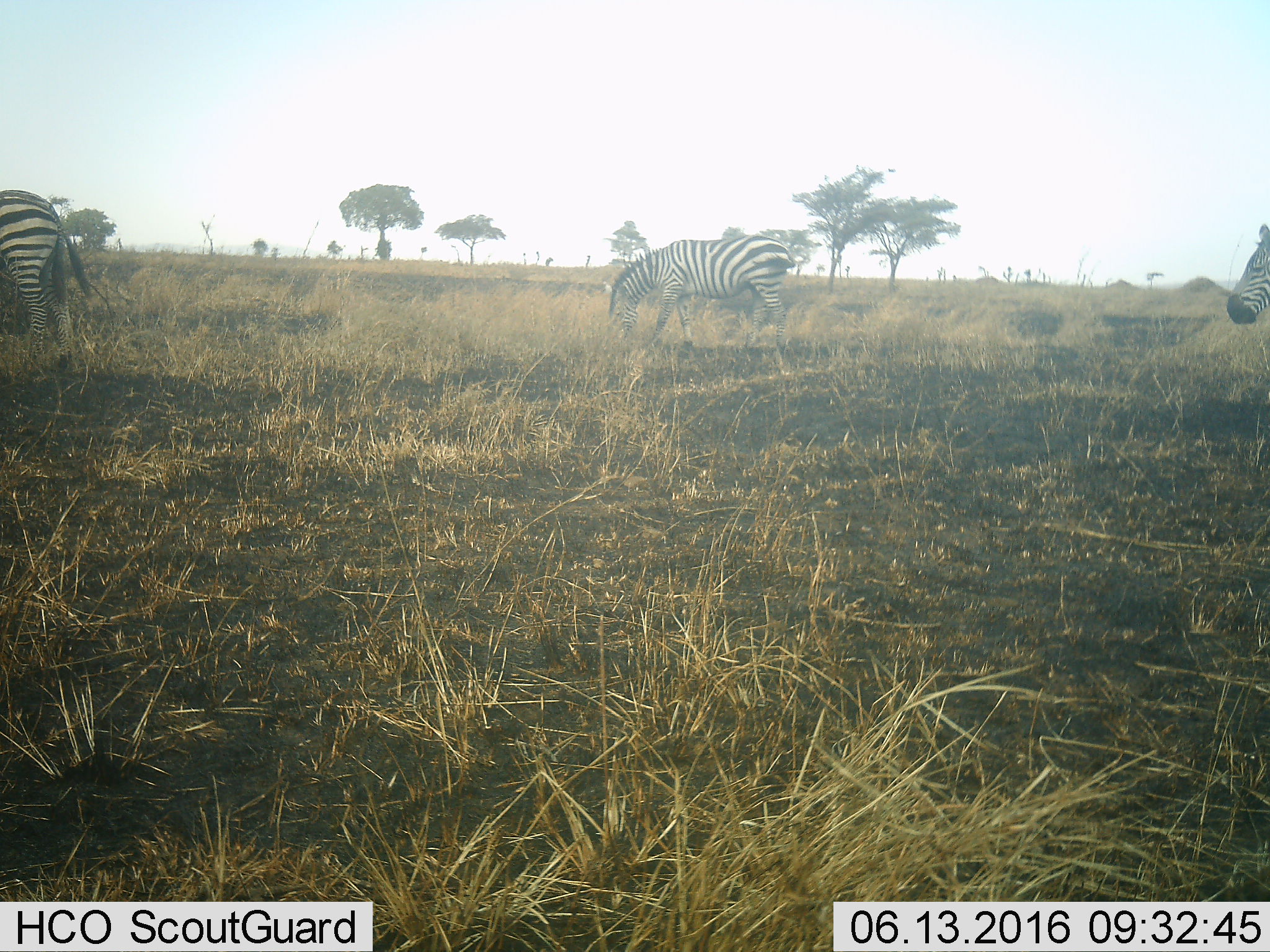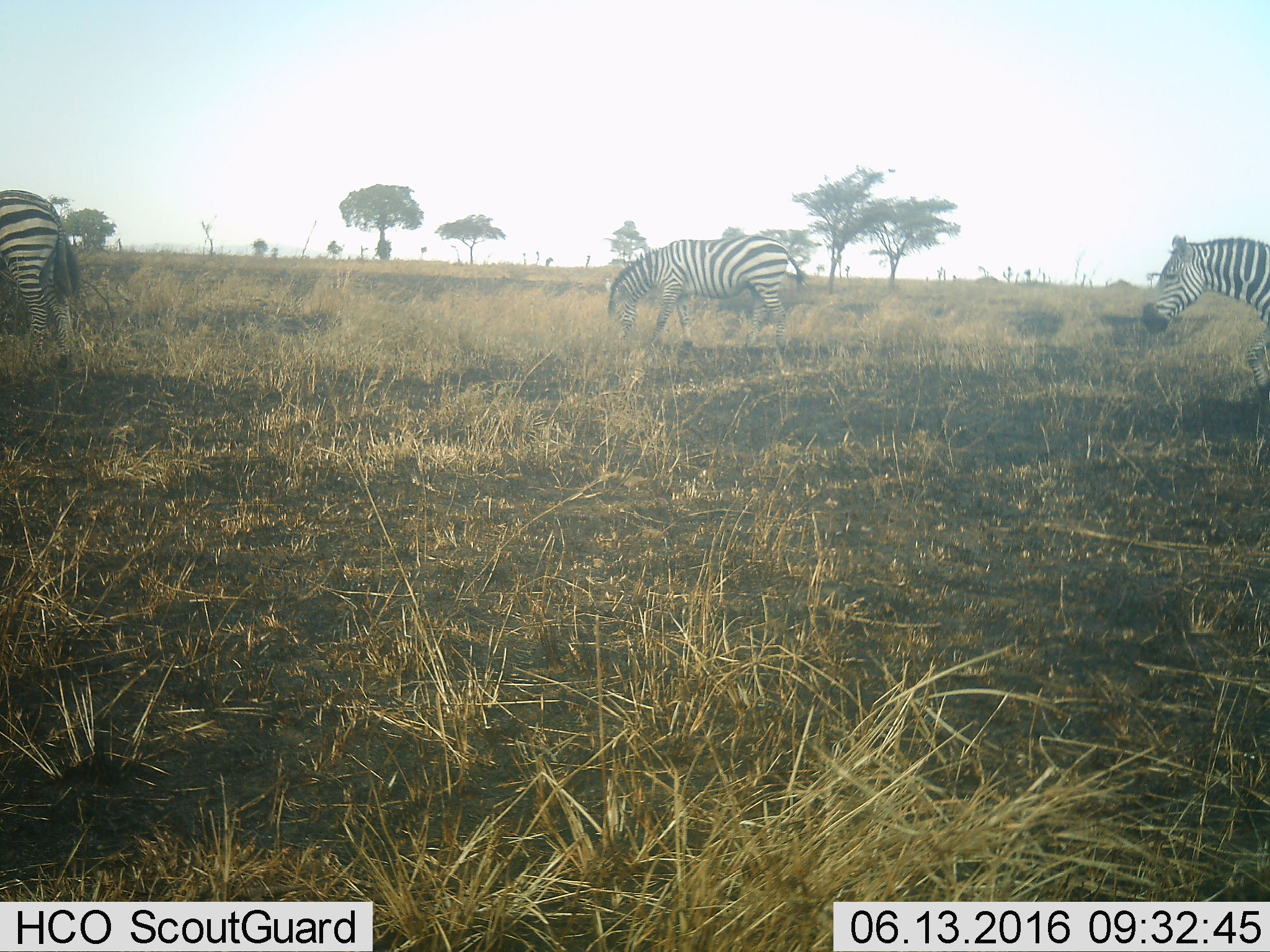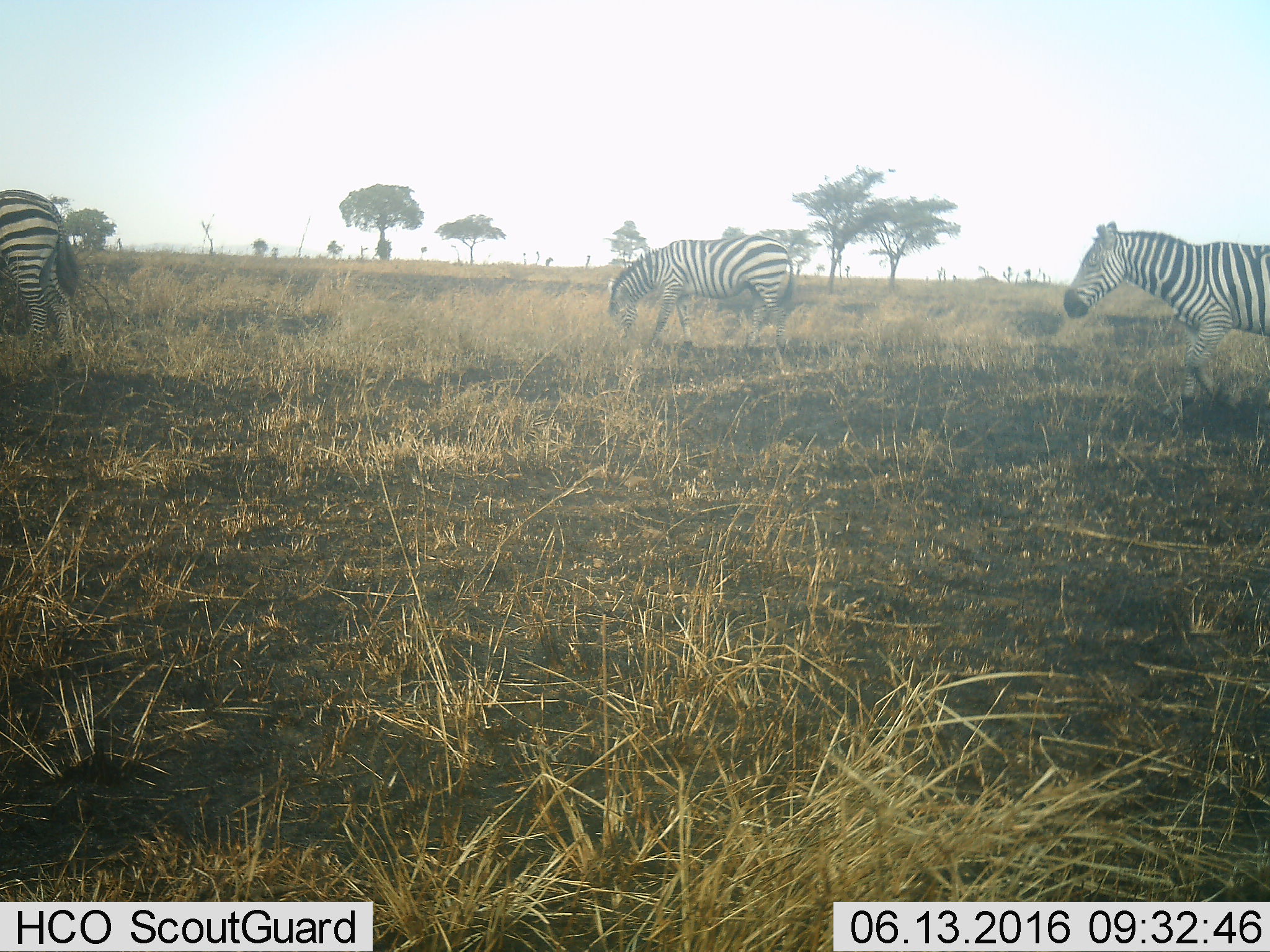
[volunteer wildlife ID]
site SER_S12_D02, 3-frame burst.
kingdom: Animalia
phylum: Chordata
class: Mammalia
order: Perissodactyla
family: Equidae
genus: Equus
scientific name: Equus quagga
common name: plains zebra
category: zebraplains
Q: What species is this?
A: Zebraplains (plains zebra) (Equus quagga).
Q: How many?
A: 3.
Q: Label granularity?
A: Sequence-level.